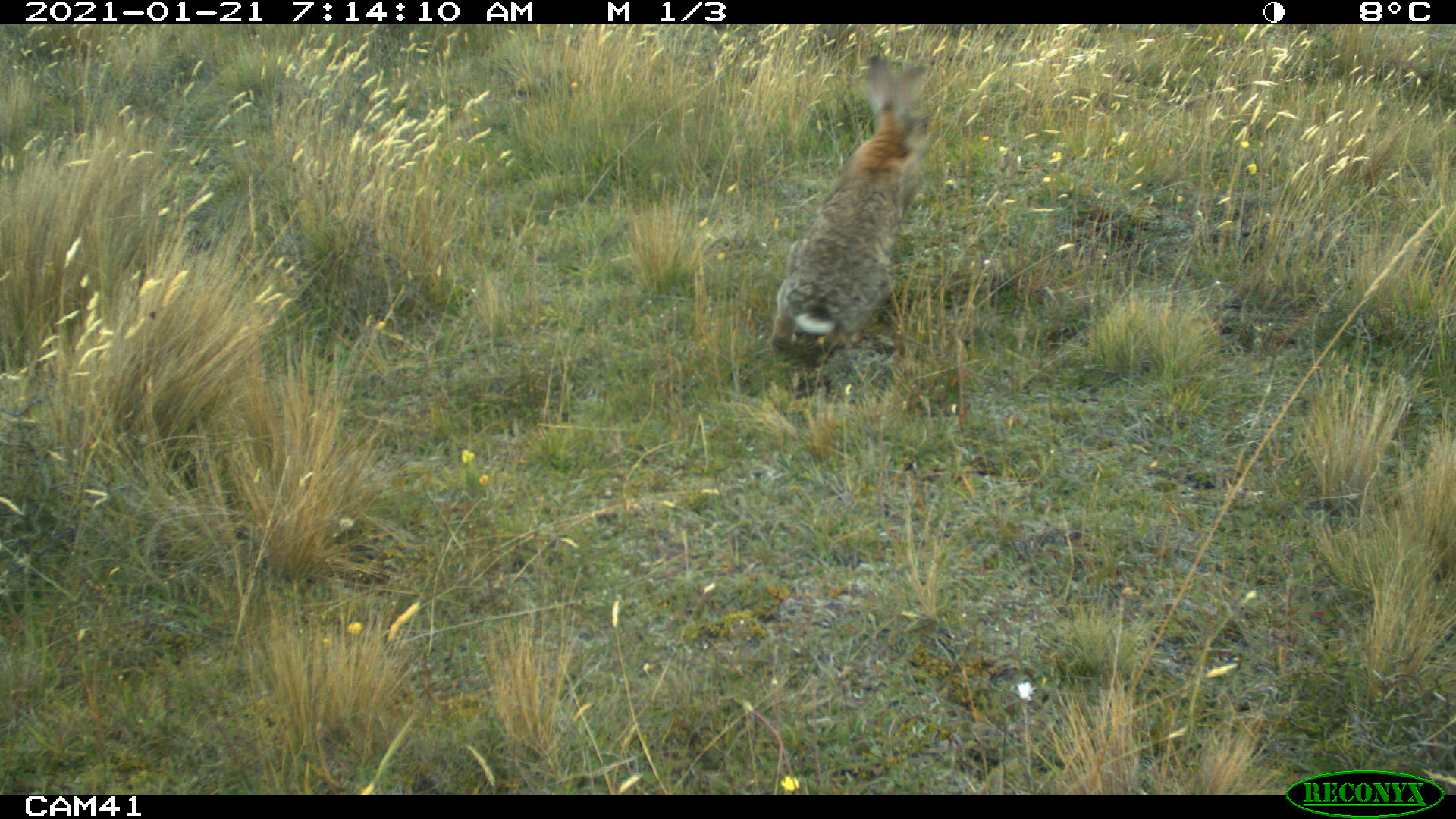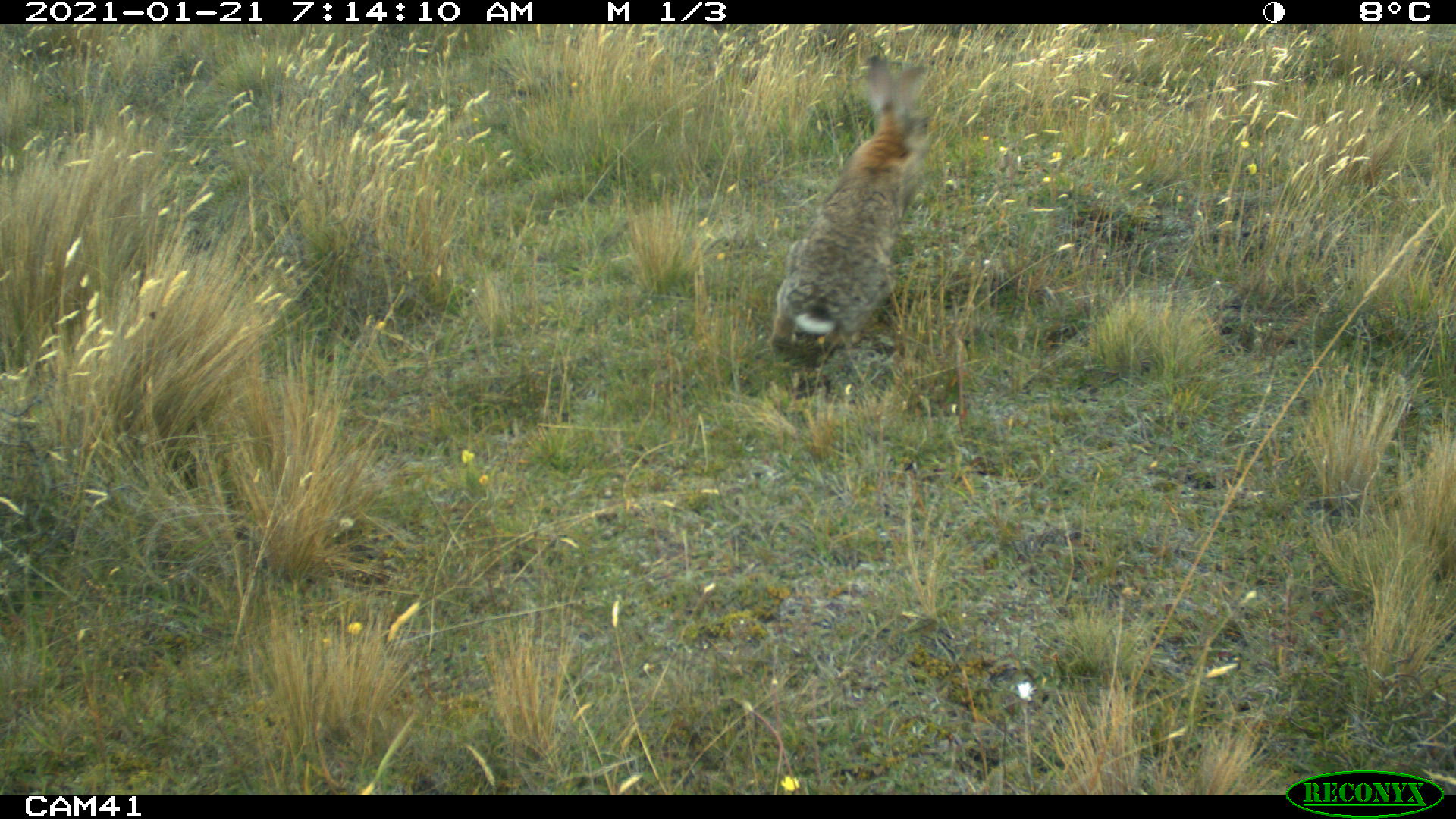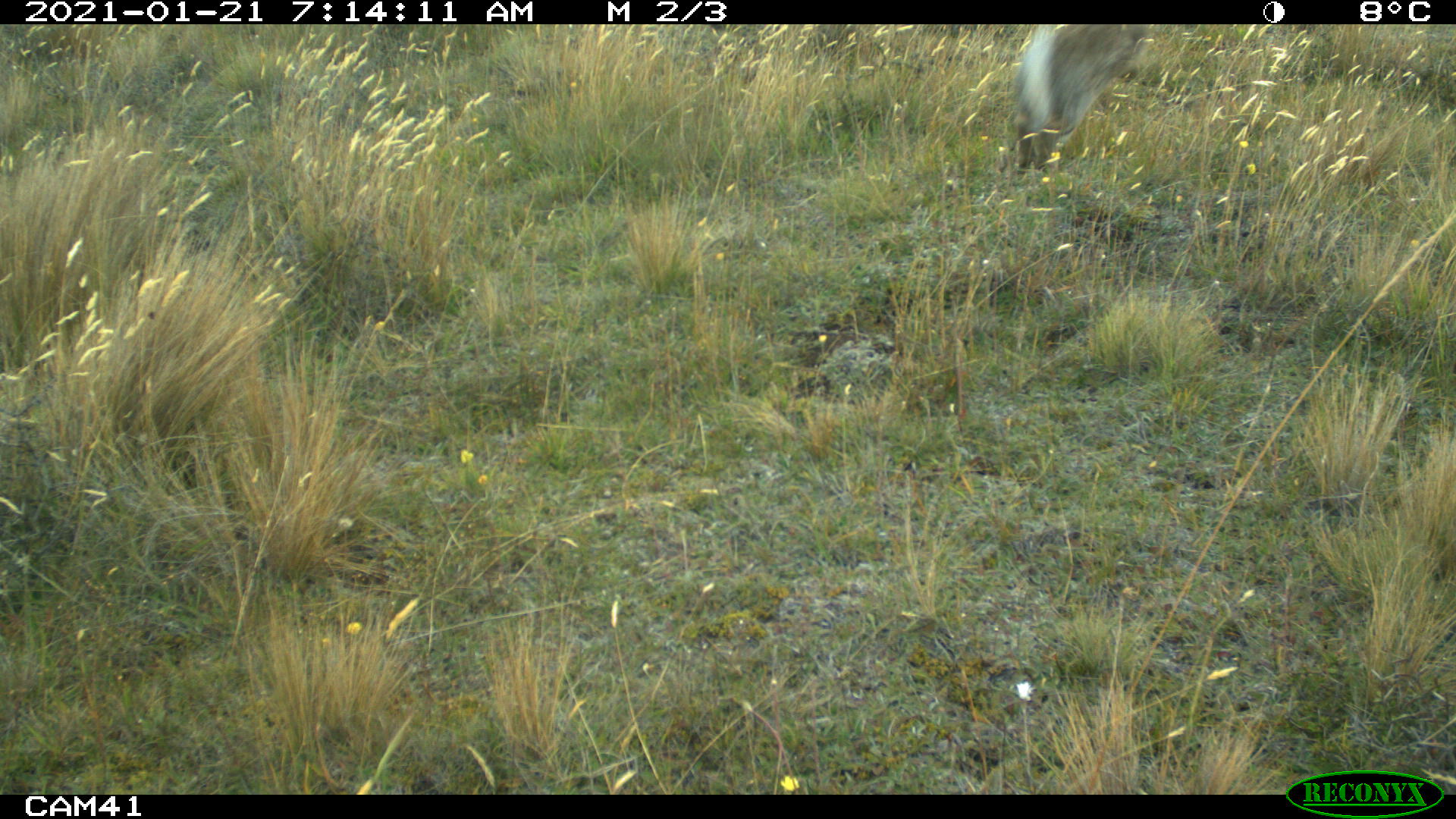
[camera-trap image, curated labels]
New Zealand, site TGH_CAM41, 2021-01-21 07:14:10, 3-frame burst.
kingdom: Animalia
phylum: Chordata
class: Mammalia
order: Lagomorpha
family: Leporidae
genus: Oryctolagus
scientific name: Oryctolagus cuniculus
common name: european rabbit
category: rabbit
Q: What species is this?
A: Rabbit (european rabbit) (Oryctolagus cuniculus).